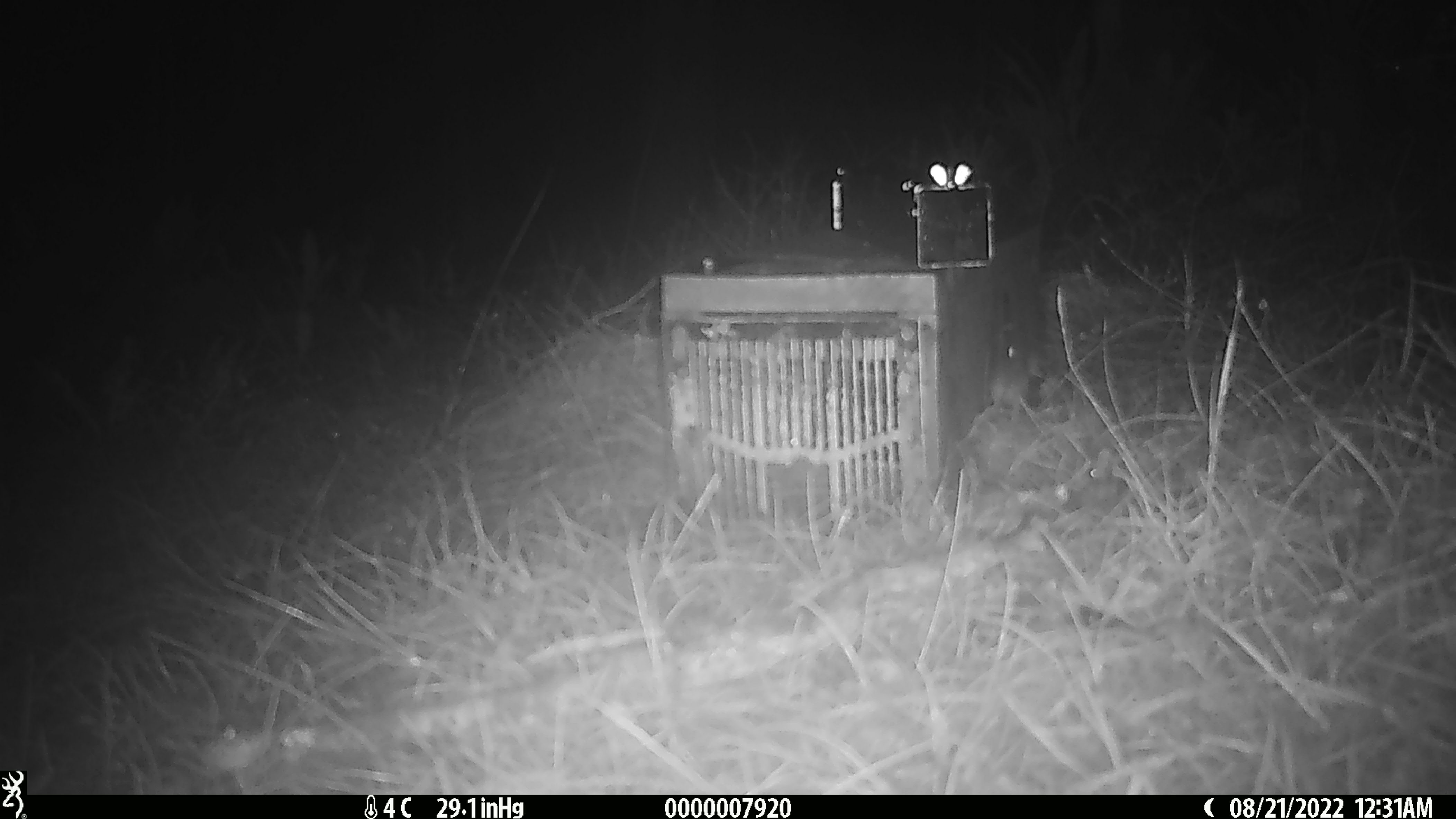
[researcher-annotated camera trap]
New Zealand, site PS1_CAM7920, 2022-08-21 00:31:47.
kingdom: Animalia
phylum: Chordata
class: Mammalia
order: Rodentia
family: Muridae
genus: Mus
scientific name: Mus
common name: mouse